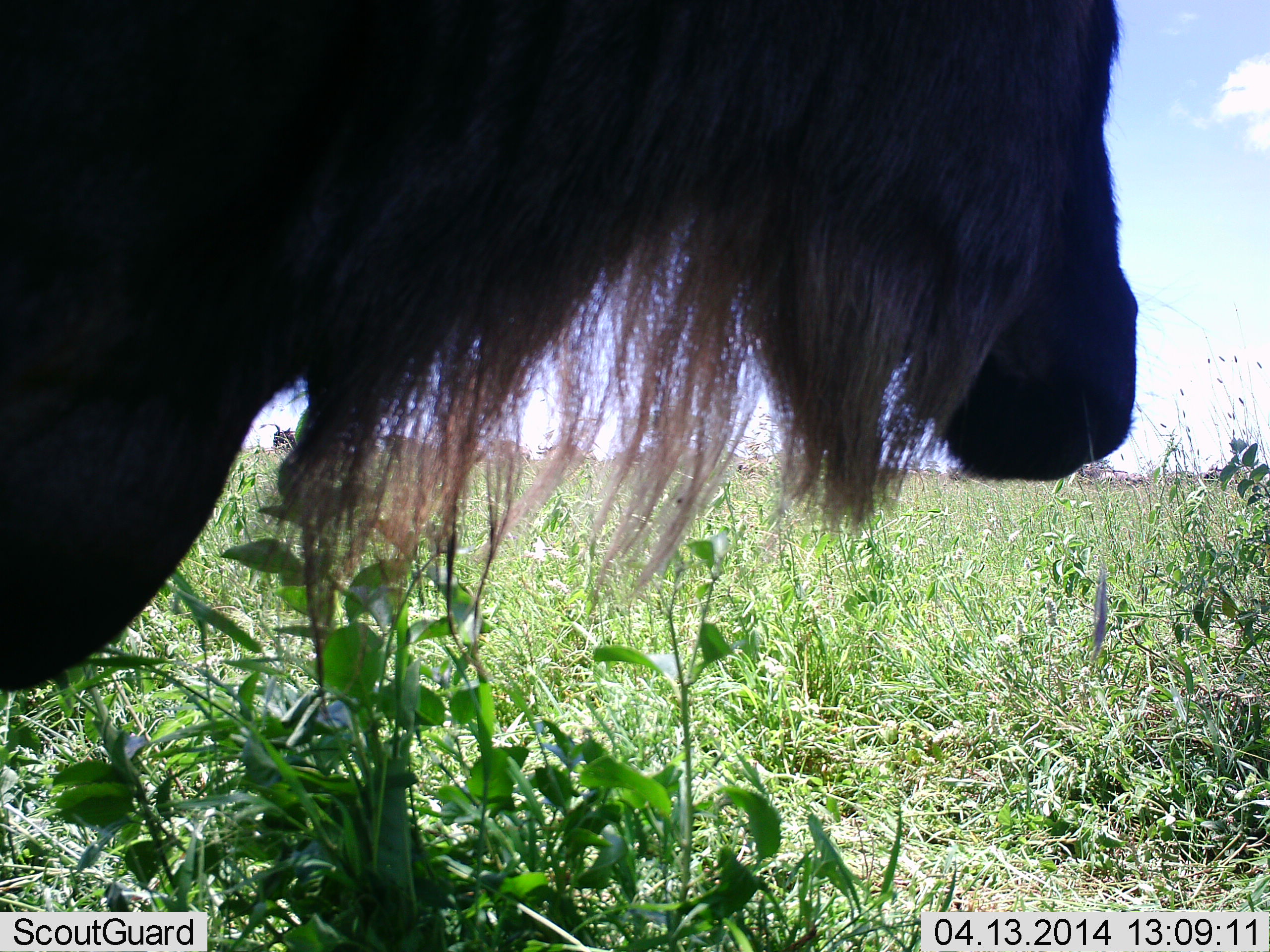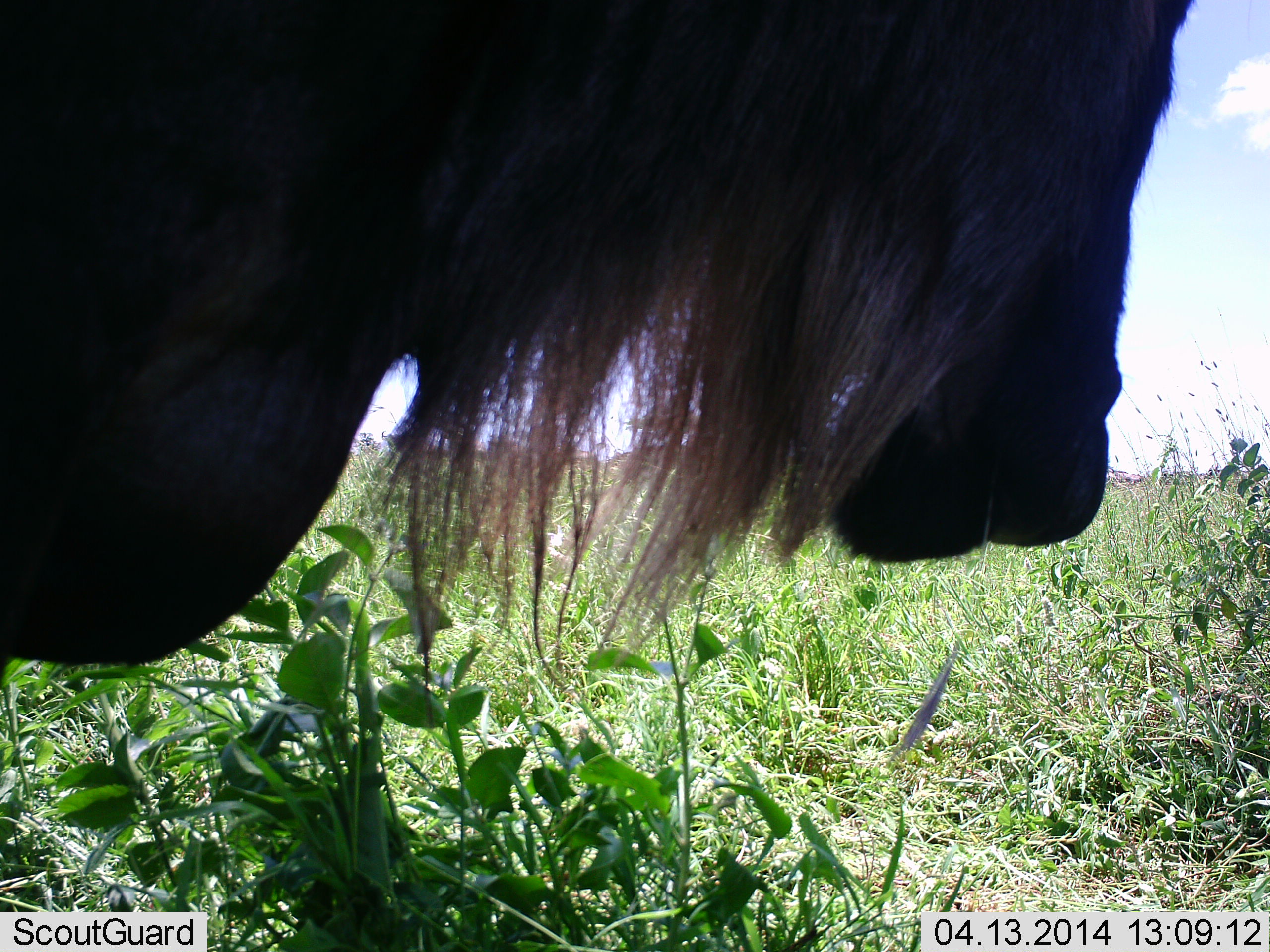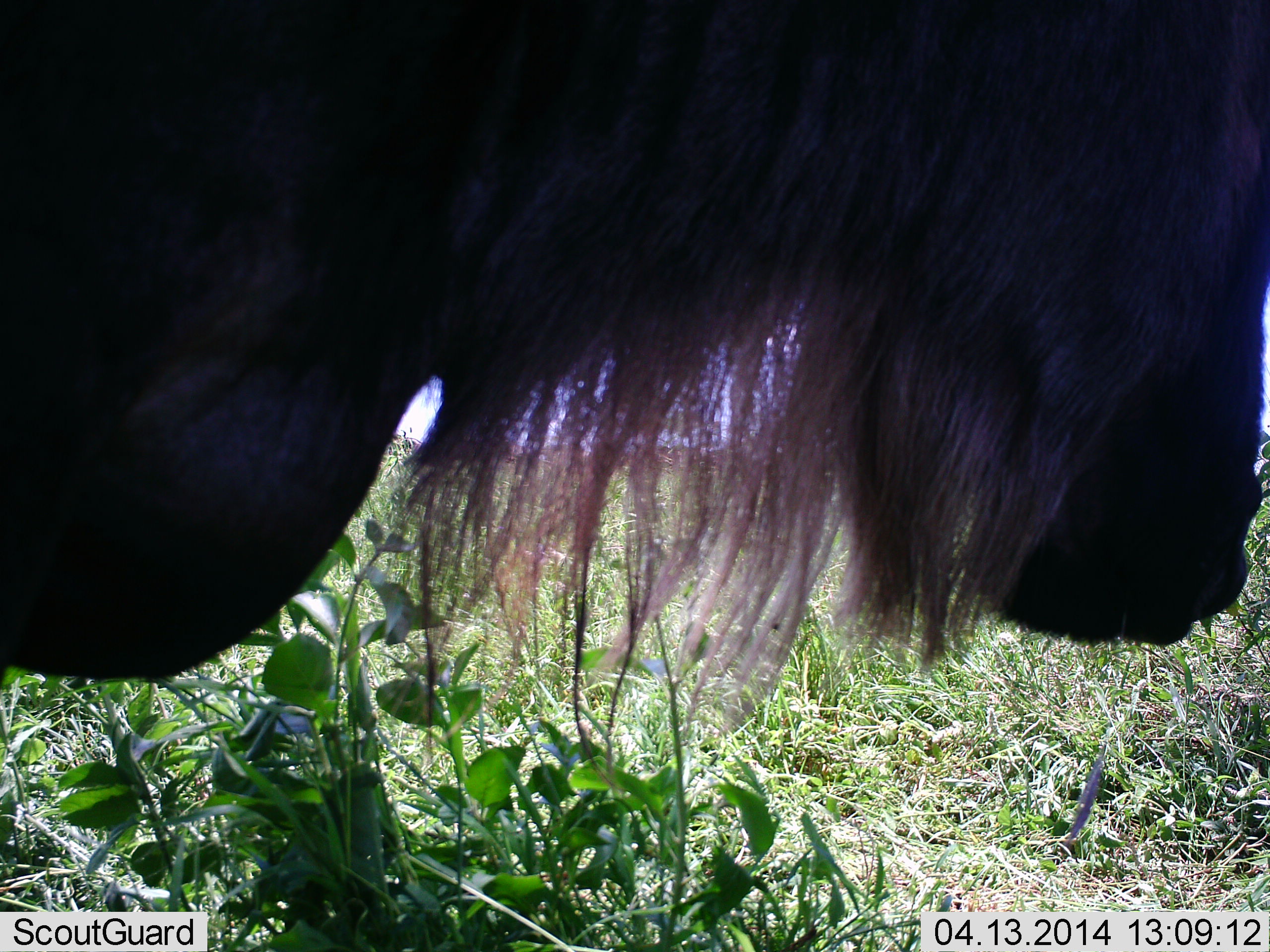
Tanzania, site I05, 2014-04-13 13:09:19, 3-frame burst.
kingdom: Animalia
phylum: Chordata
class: Mammalia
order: Artiodactyla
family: Bovidae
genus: Connochaetes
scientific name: Connochaetes taurinus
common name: blue wildebeest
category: wildebeest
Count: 1.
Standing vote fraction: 100%.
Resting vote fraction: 0%.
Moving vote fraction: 0%.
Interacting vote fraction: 0%.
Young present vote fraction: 0%.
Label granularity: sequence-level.